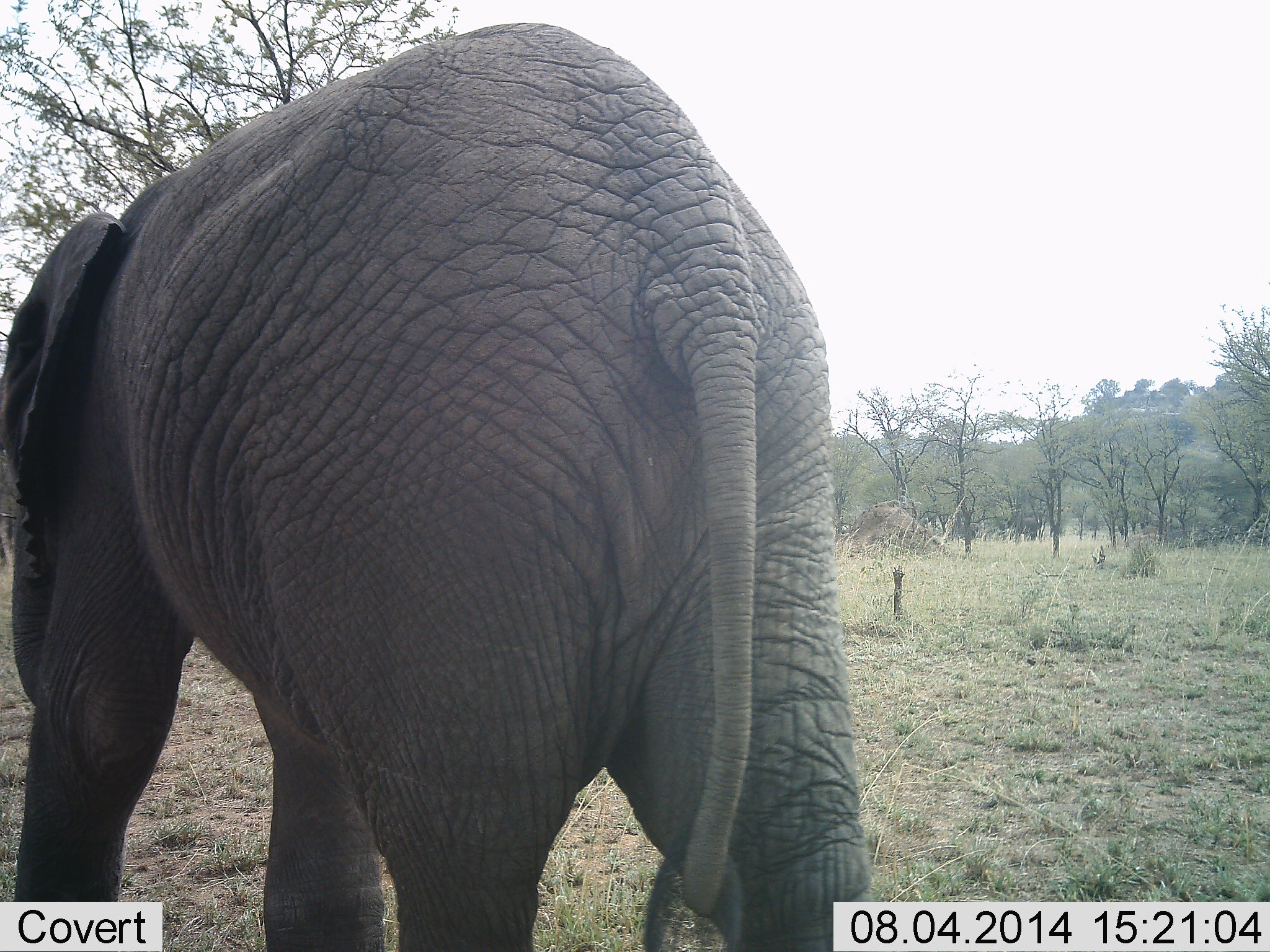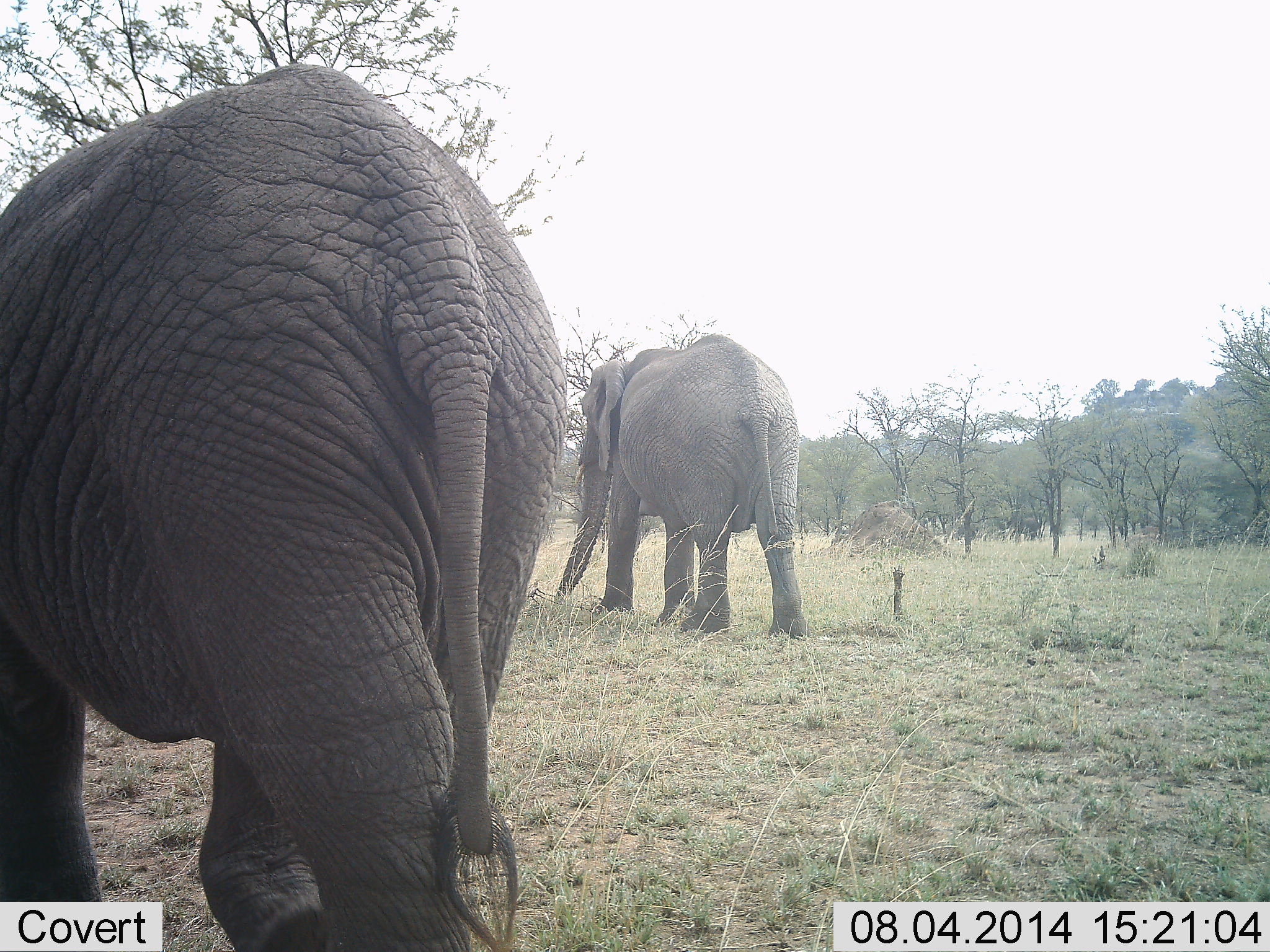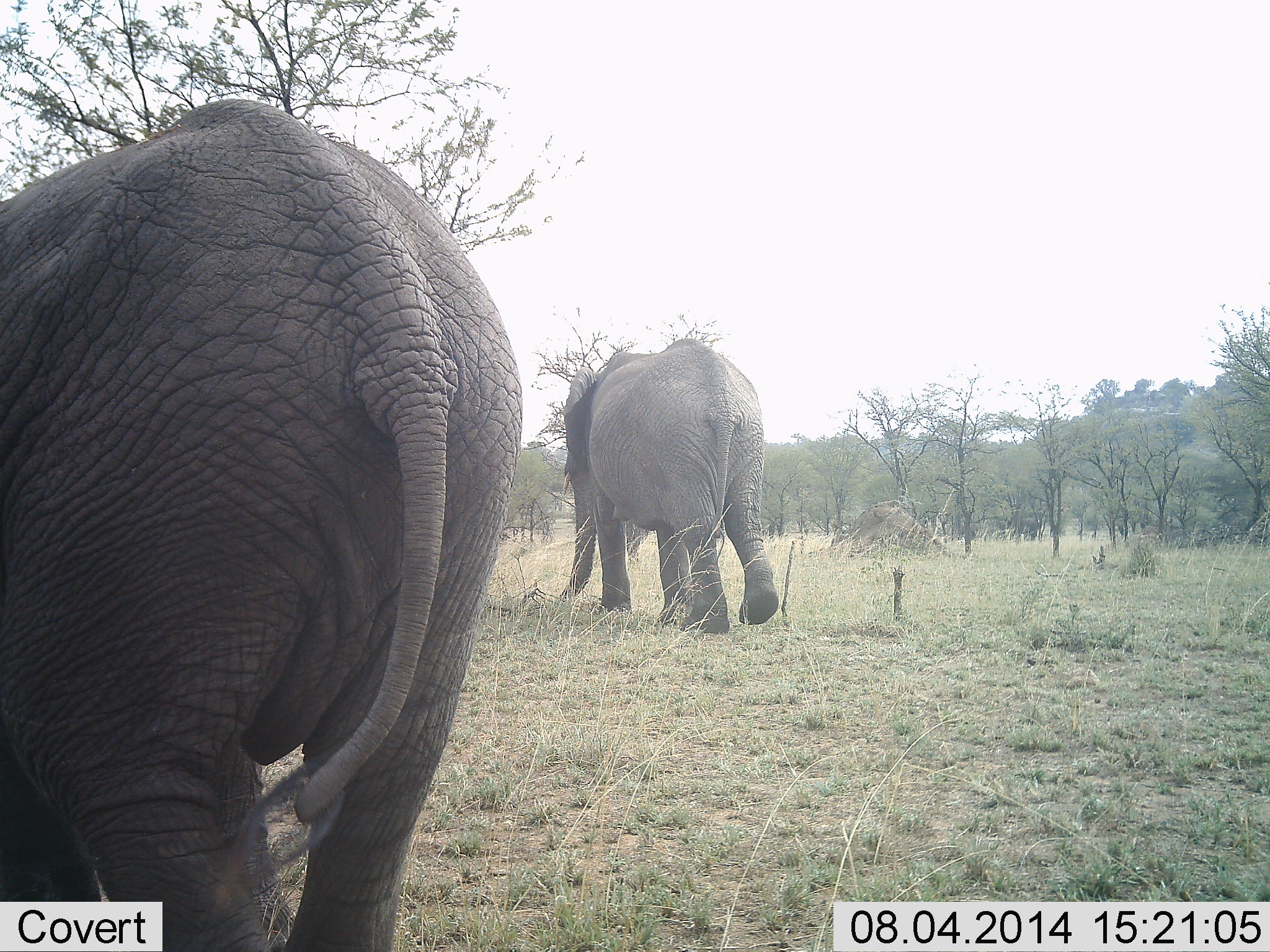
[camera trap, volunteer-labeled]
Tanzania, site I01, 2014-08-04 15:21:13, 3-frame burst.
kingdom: Animalia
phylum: Chordata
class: Mammalia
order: Proboscidea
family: Elephantidae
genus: Loxodonta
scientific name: Loxodonta africana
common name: african bush elephant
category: elephant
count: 2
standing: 9%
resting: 0%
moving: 100%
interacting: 0%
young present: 9%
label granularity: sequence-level